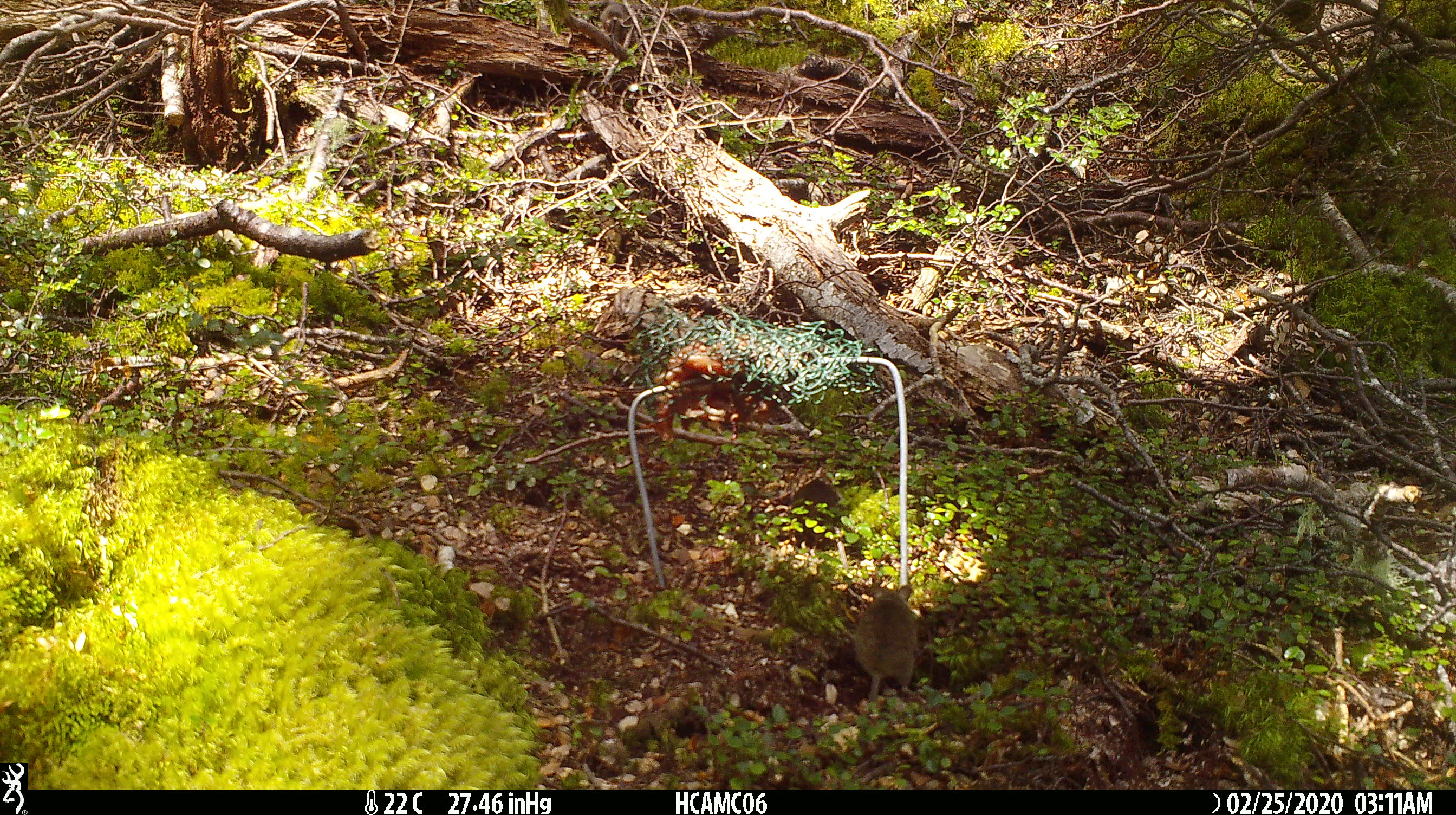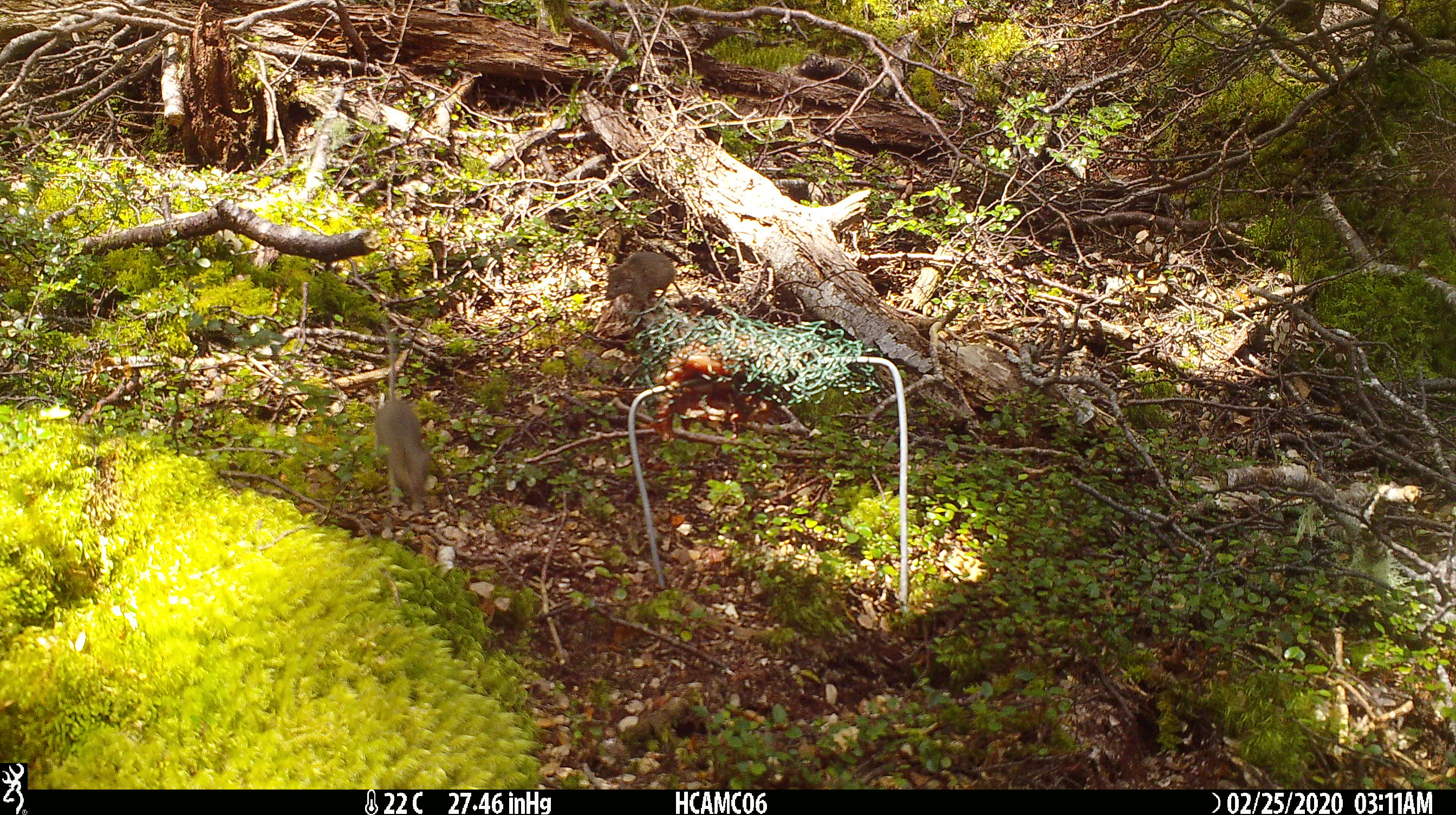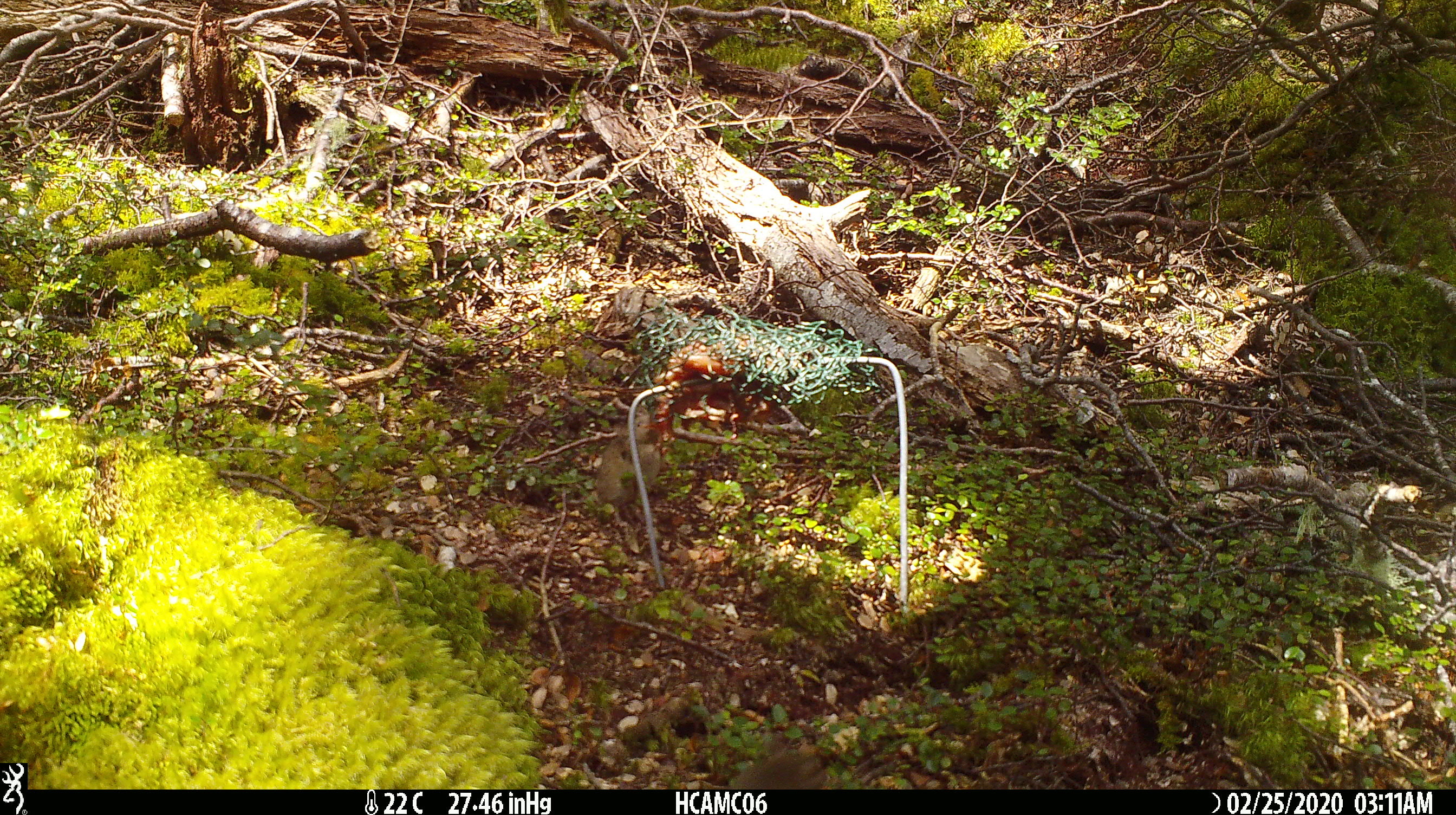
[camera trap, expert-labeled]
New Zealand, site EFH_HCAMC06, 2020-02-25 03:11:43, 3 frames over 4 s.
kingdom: Animalia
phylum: Chordata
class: Mammalia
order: Rodentia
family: Muridae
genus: Mus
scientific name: Mus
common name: mouse